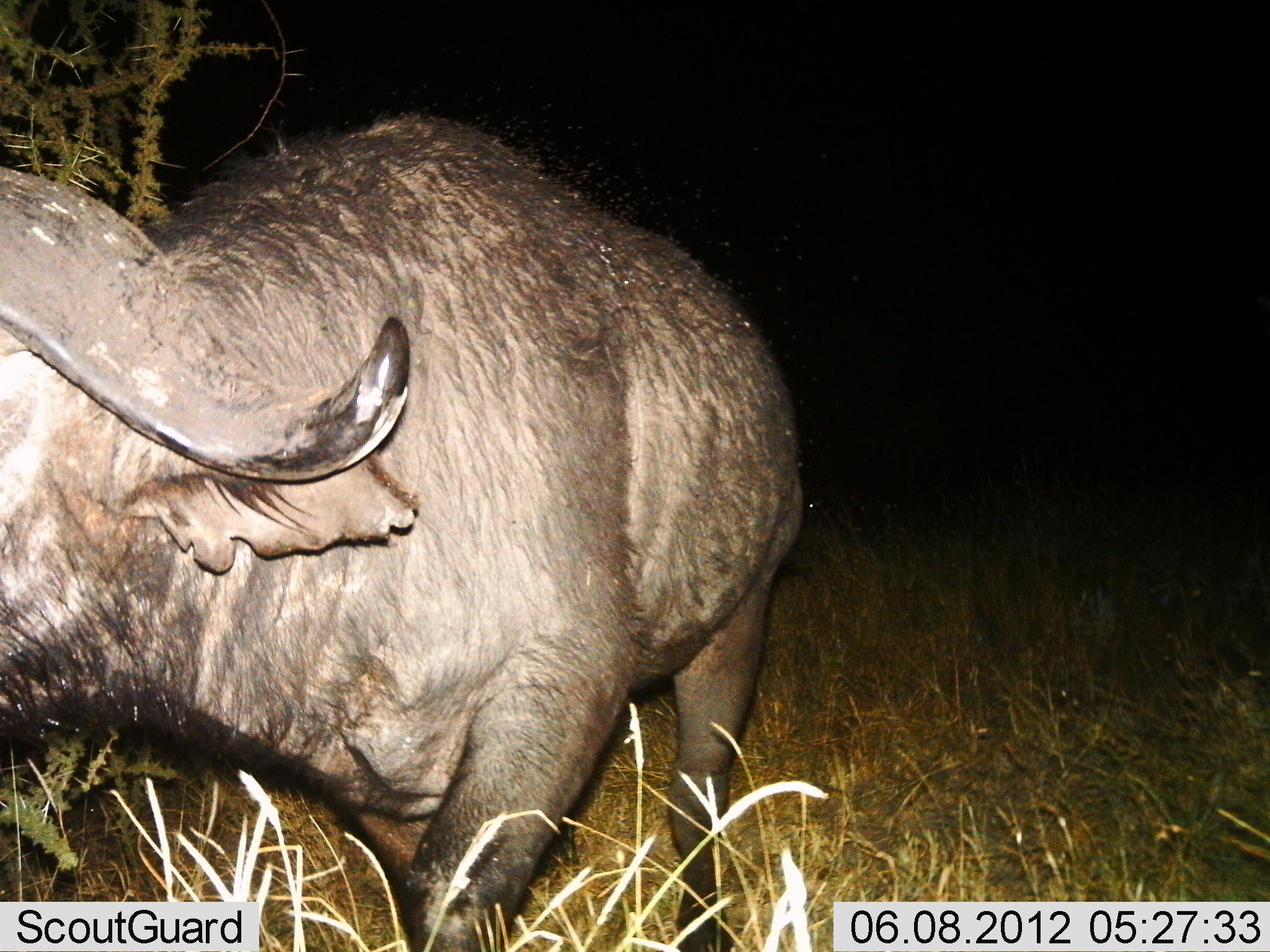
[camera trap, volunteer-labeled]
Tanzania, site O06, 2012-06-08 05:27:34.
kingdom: Animalia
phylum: Chordata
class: Mammalia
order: Artiodactyla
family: Bovidae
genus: Syncerus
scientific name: Syncerus caffer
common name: cape buffalo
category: buffalo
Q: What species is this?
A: Buffalo (cape buffalo) (Syncerus caffer).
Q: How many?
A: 1.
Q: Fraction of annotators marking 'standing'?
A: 44%.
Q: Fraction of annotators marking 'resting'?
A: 0%.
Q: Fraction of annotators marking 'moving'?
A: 50%.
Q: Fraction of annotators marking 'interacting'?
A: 0%.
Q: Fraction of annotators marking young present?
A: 0%.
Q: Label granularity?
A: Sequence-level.